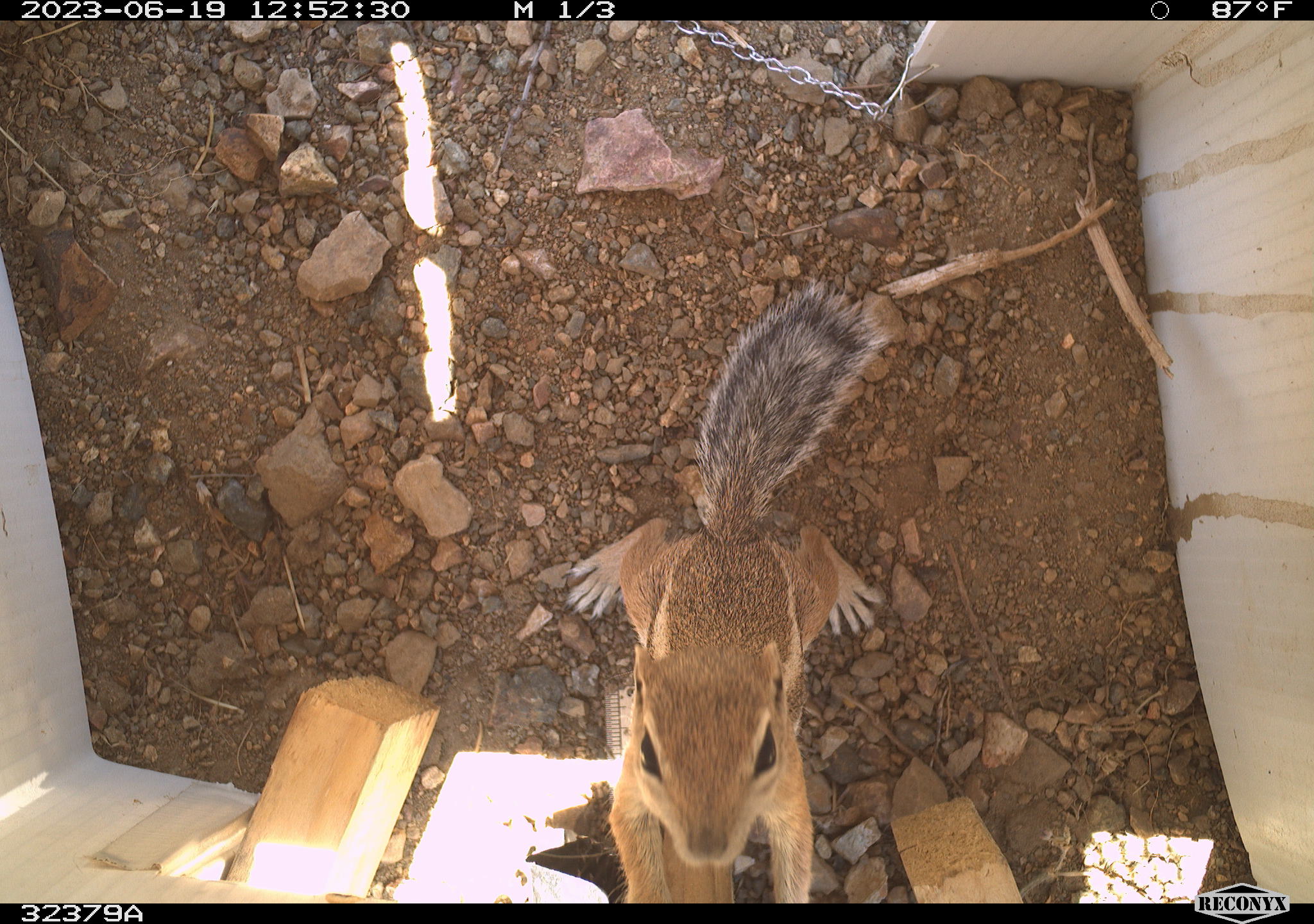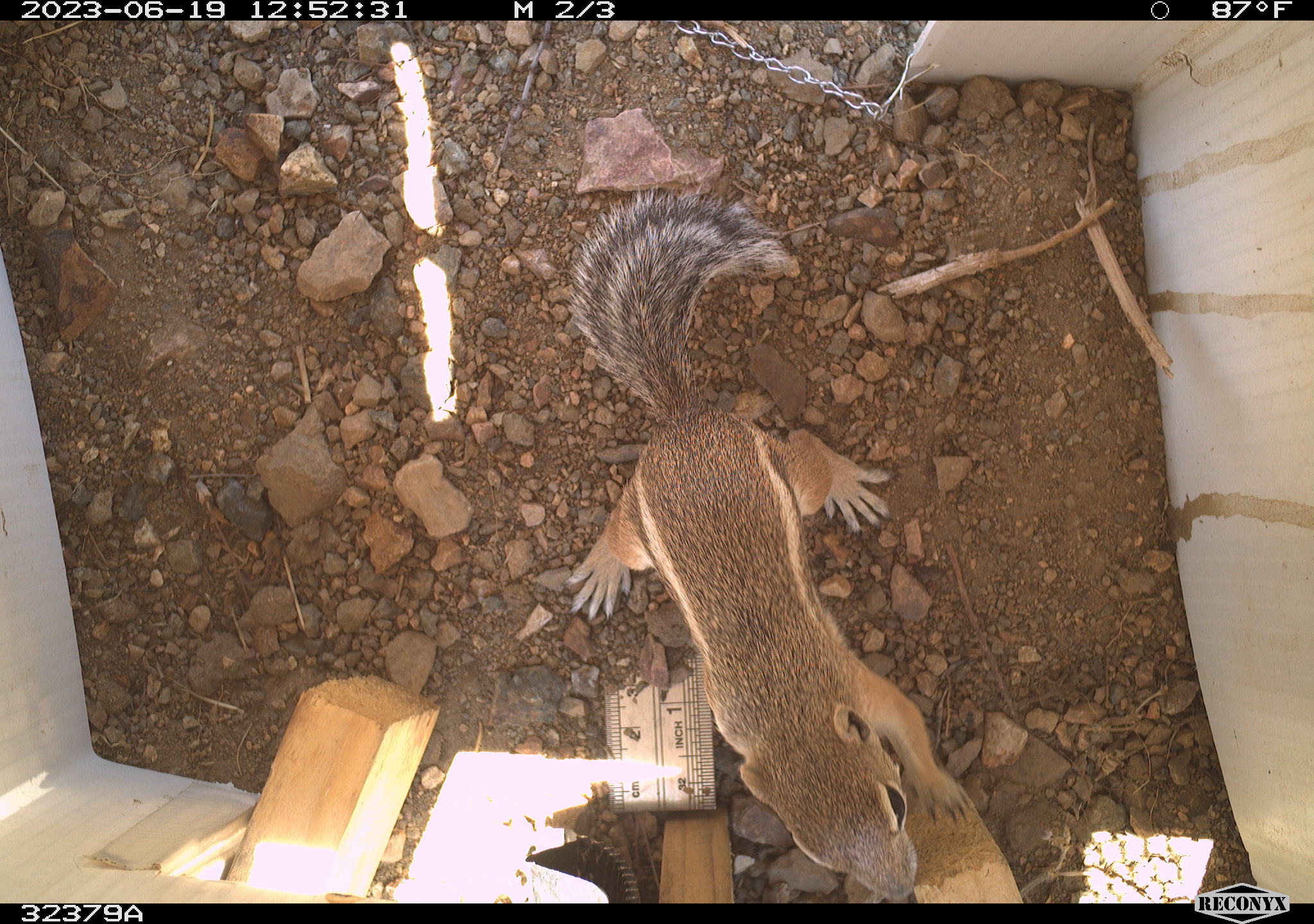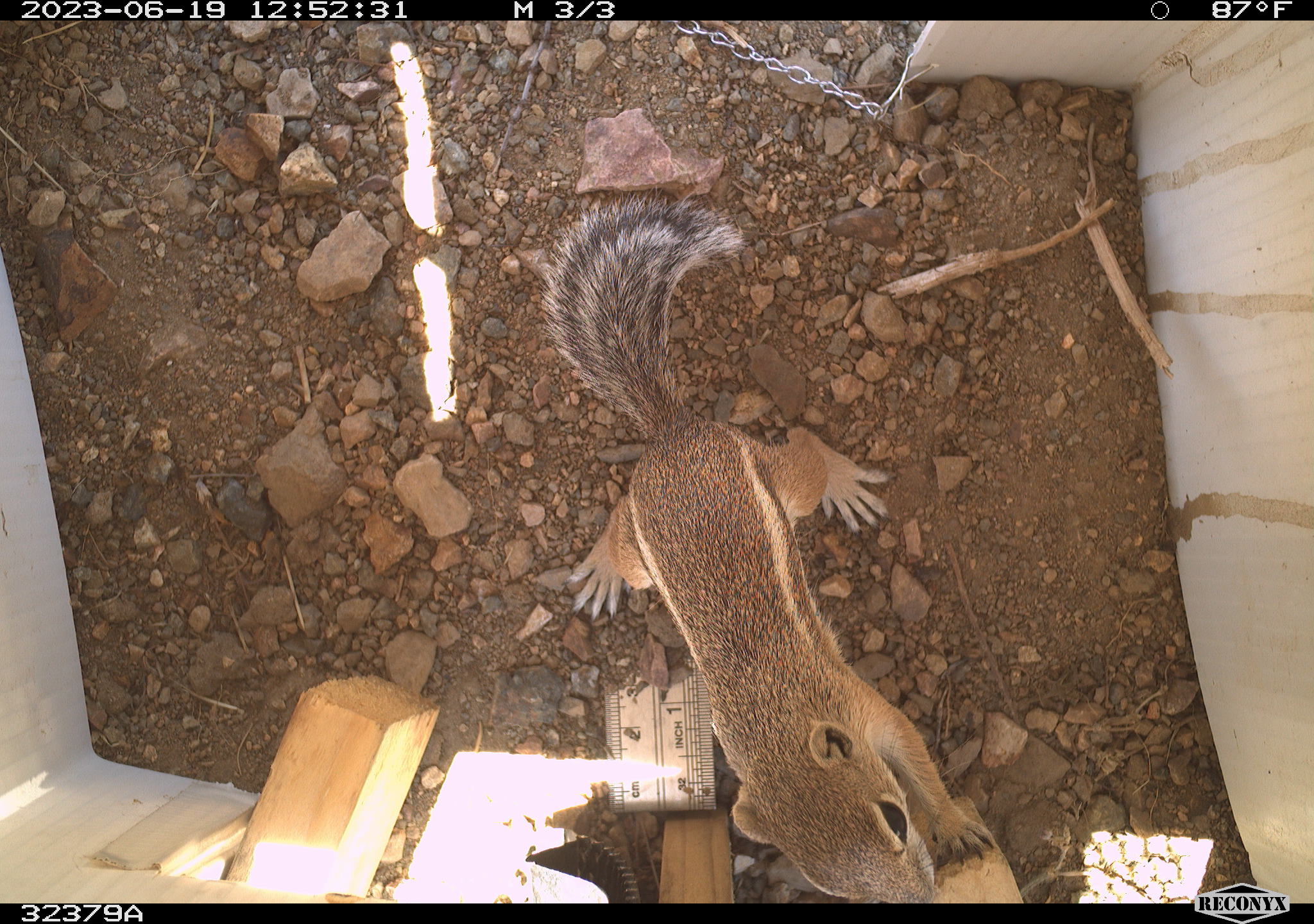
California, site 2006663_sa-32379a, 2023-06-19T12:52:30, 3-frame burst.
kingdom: Animalia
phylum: Chordata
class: Mammalia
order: Rodentia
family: Sciuridae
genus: Ammospermophilus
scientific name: Ammospermophilus leucurus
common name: white-tailed antelope squirrel